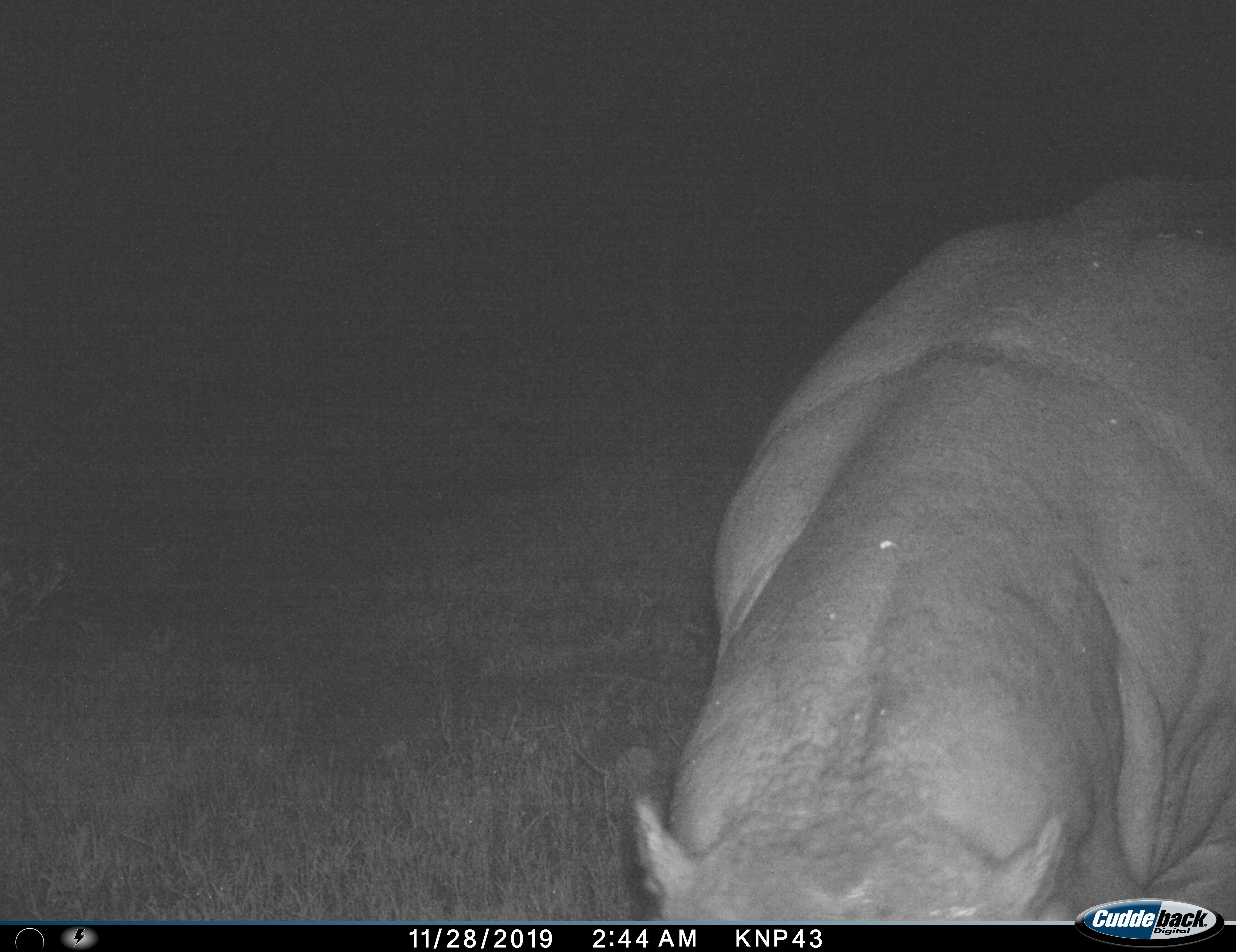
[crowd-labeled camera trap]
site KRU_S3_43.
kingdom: Animalia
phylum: Chordata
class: Mammalia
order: Artiodactyla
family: Hippopotamidae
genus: Hippopotamus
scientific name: Hippopotamus amphibius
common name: hippopotamus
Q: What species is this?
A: Hippopotamus (Hippopotamus amphibius).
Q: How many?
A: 1.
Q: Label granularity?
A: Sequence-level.